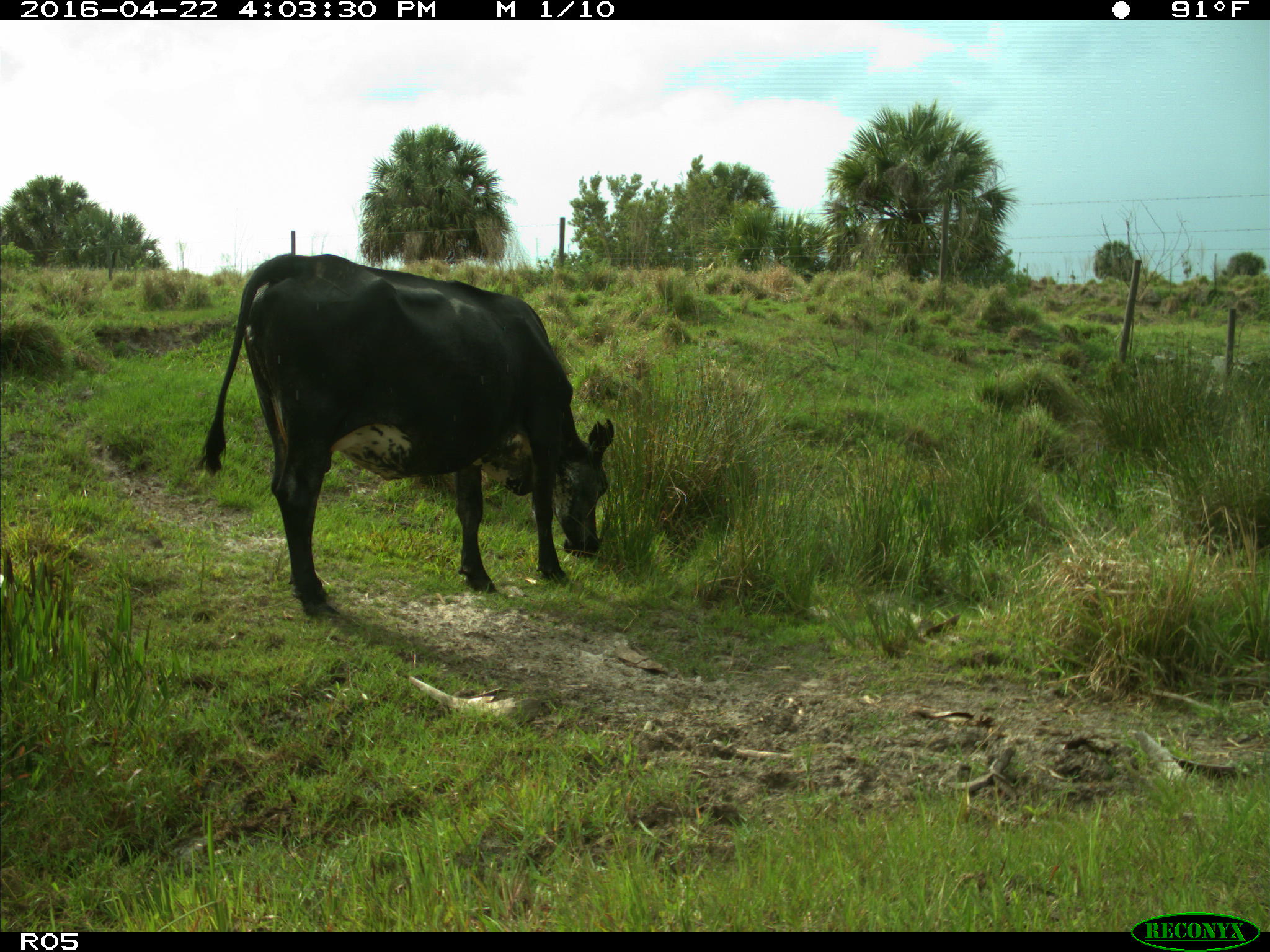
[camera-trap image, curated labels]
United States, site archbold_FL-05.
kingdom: Animalia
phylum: Chordata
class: Mammalia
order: Artiodactyla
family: Bovidae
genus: Bos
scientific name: Bos taurus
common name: domestic cow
Bos taurus (domestic cow).